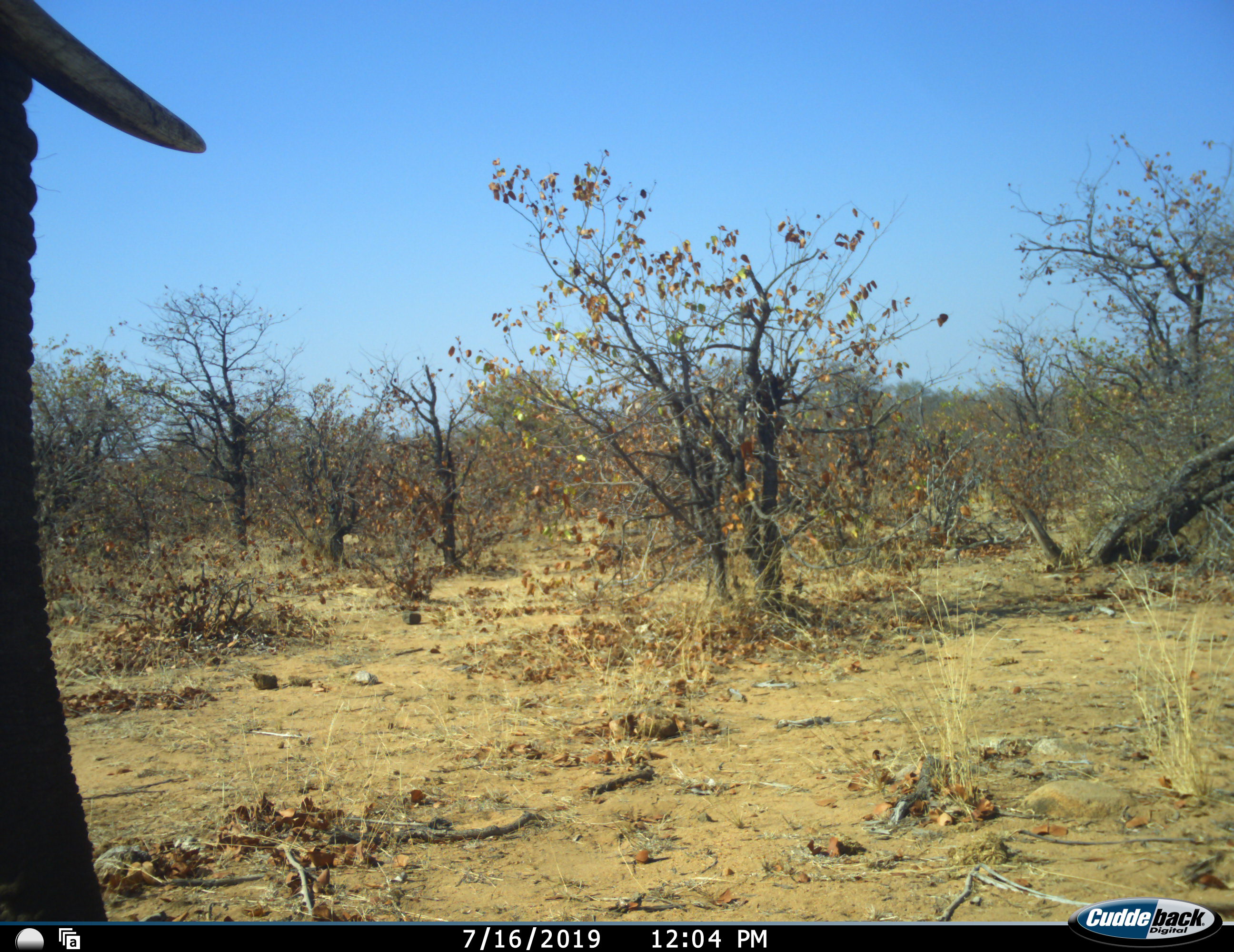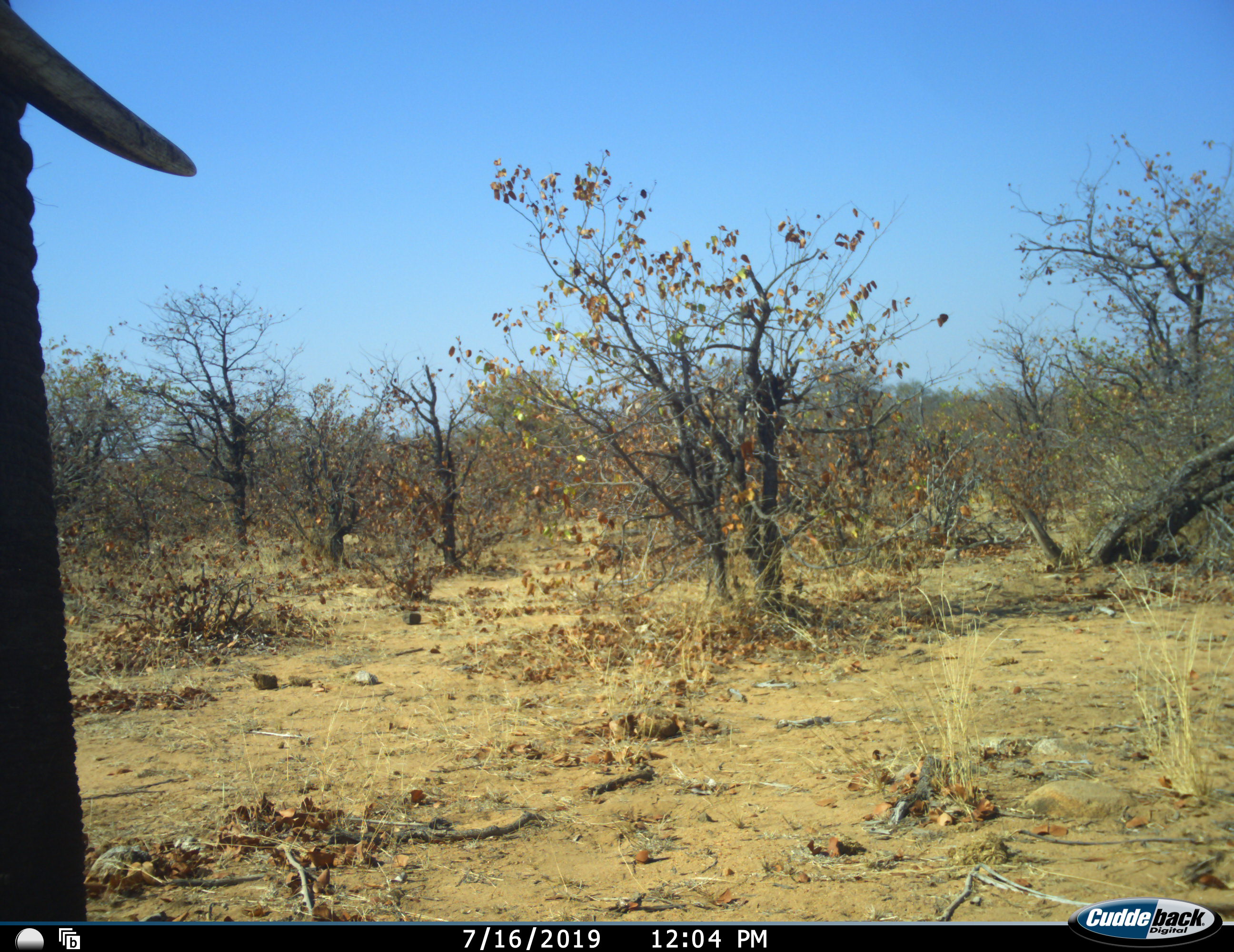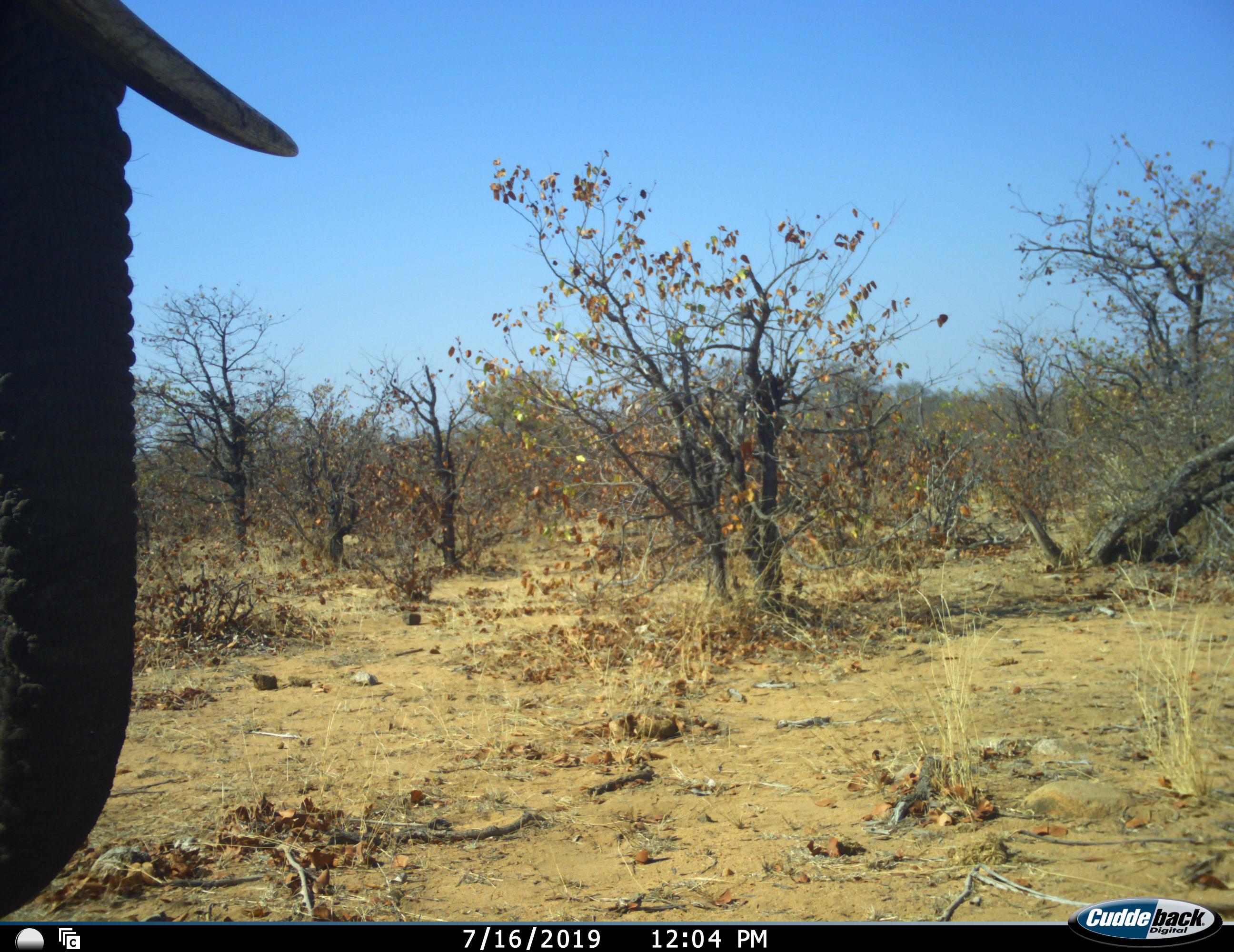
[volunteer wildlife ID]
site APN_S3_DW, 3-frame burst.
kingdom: Animalia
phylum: Chordata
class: Mammalia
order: Proboscidea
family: Elephantidae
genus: Loxodonta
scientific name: Loxodonta africana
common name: african bush elephant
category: elephant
Elephant (african bush elephant) (Loxodonta africana), count 1. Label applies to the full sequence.